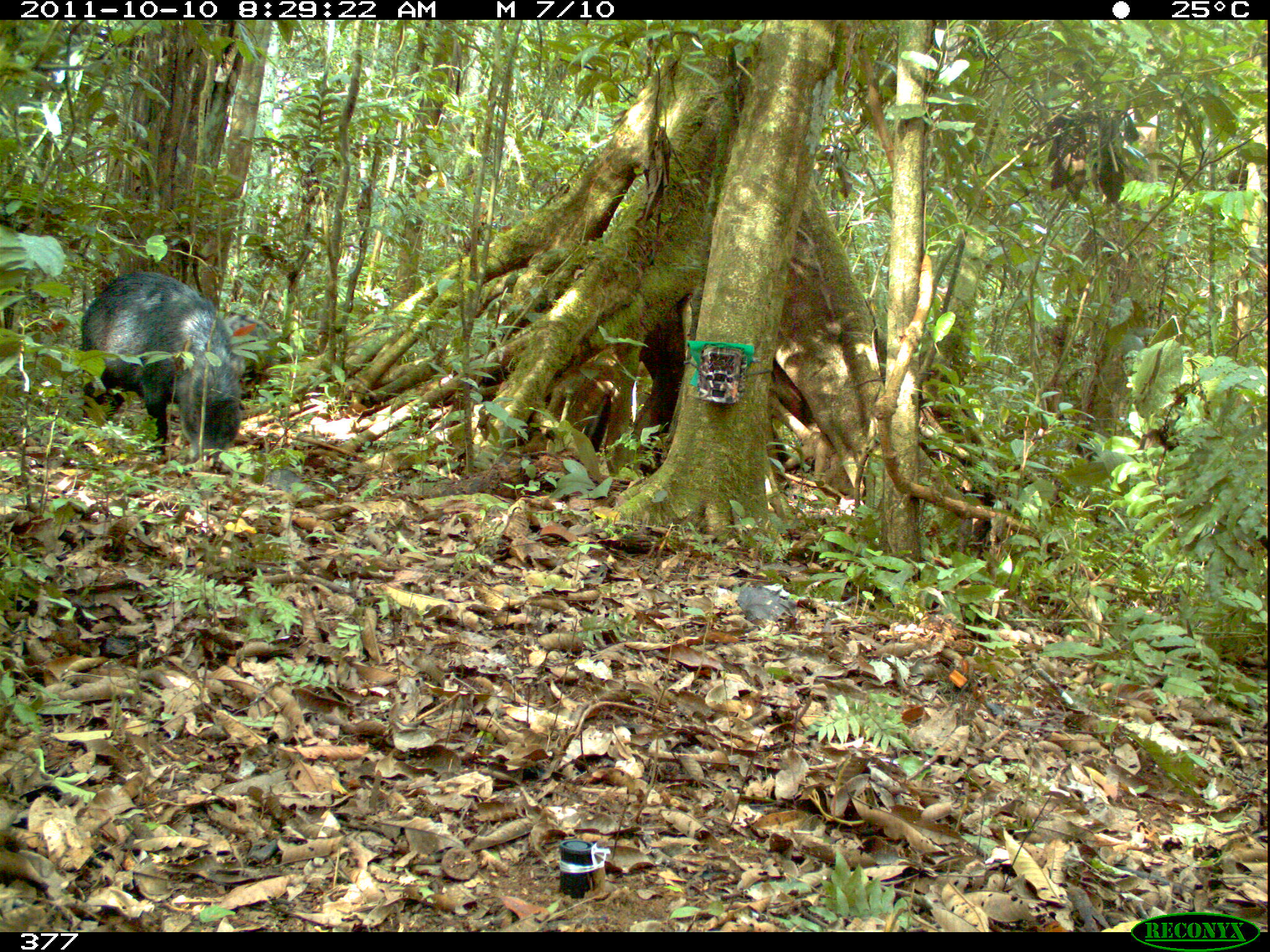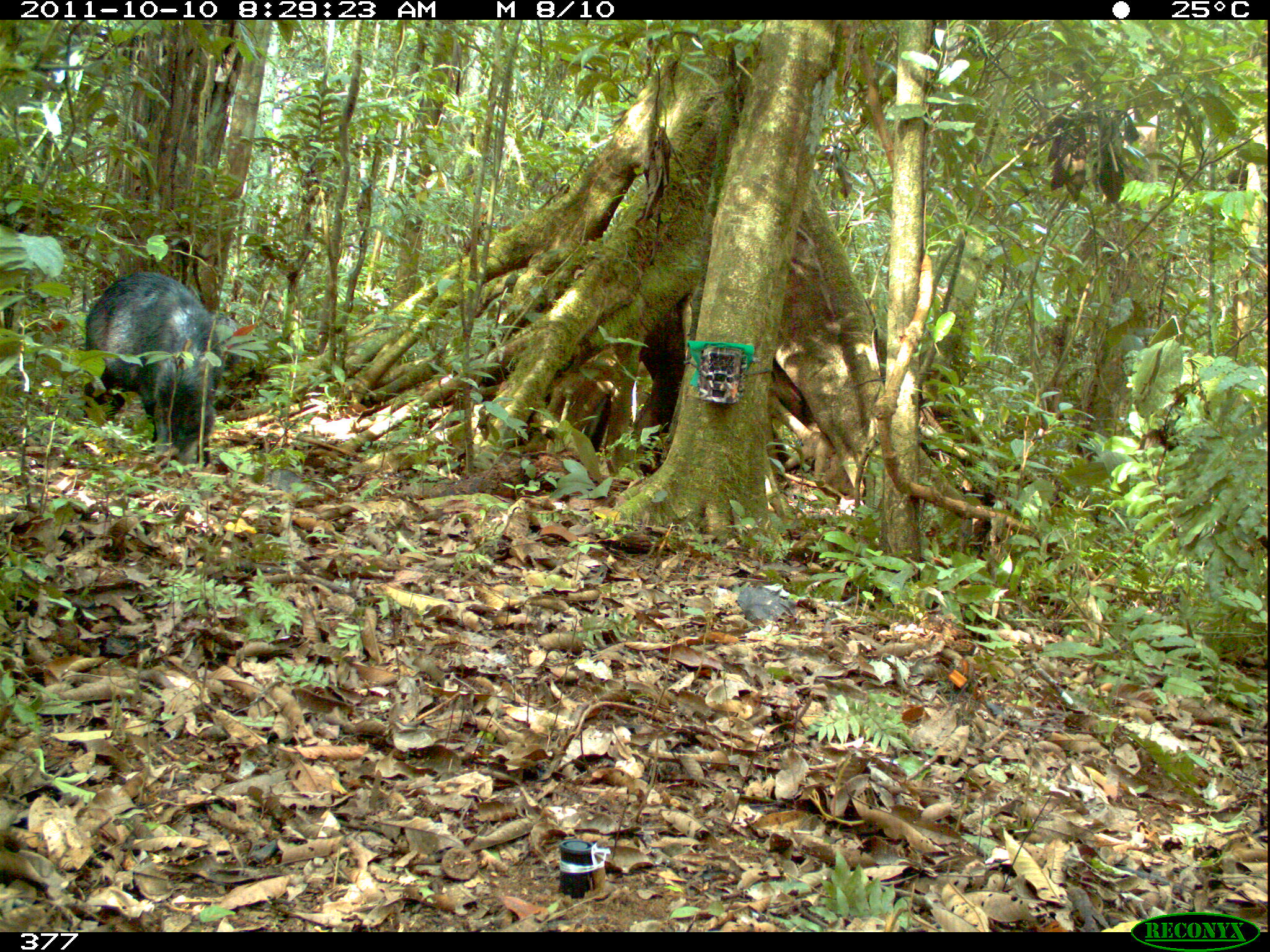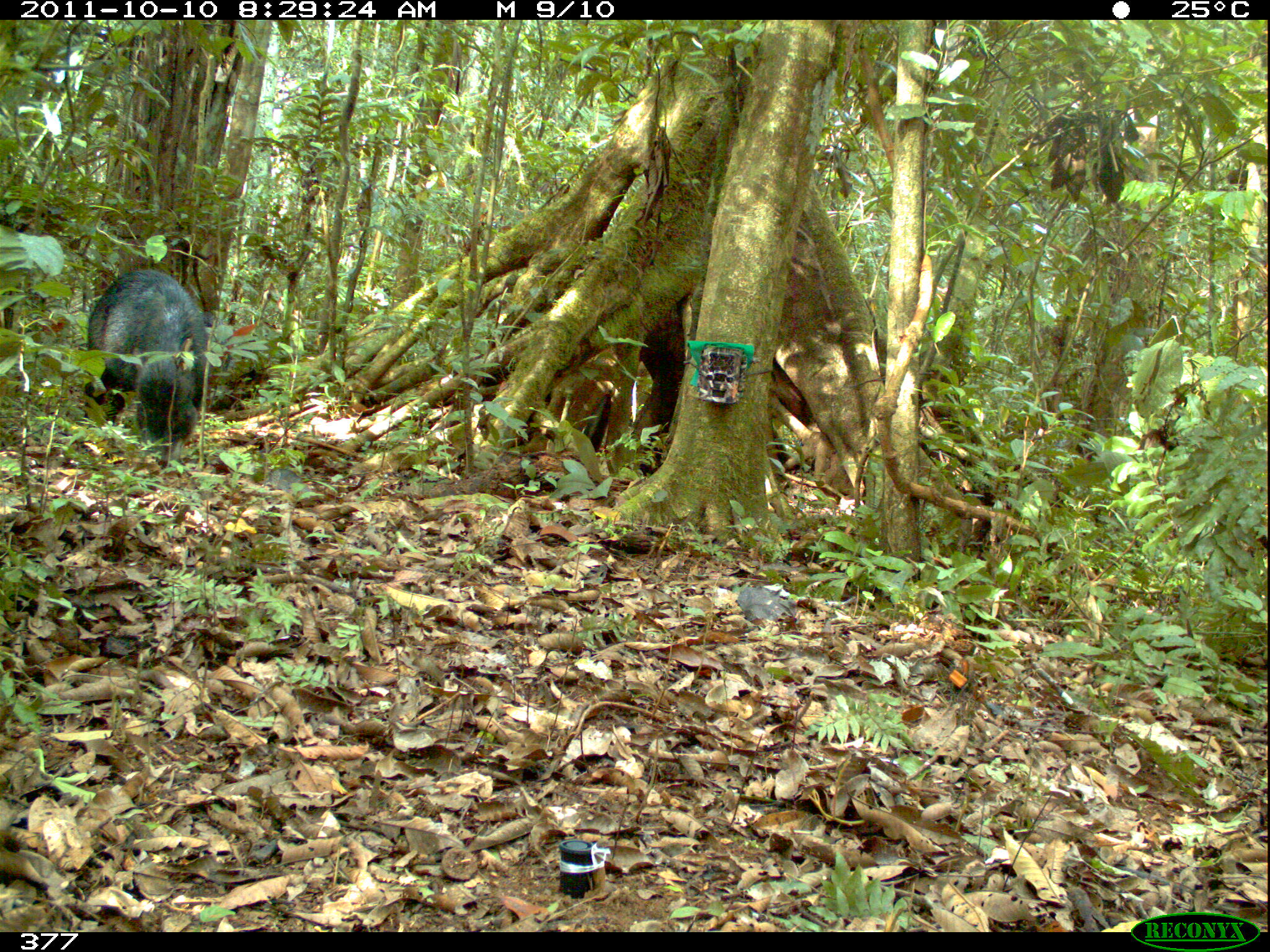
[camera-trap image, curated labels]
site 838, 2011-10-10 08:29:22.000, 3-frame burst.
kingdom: Animalia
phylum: Chordata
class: Mammalia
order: Artiodactyla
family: Tayassuidae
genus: Tayassu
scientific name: Tayassu pecari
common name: white-lipped peccary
Tayassu pecari (white-lipped peccary).